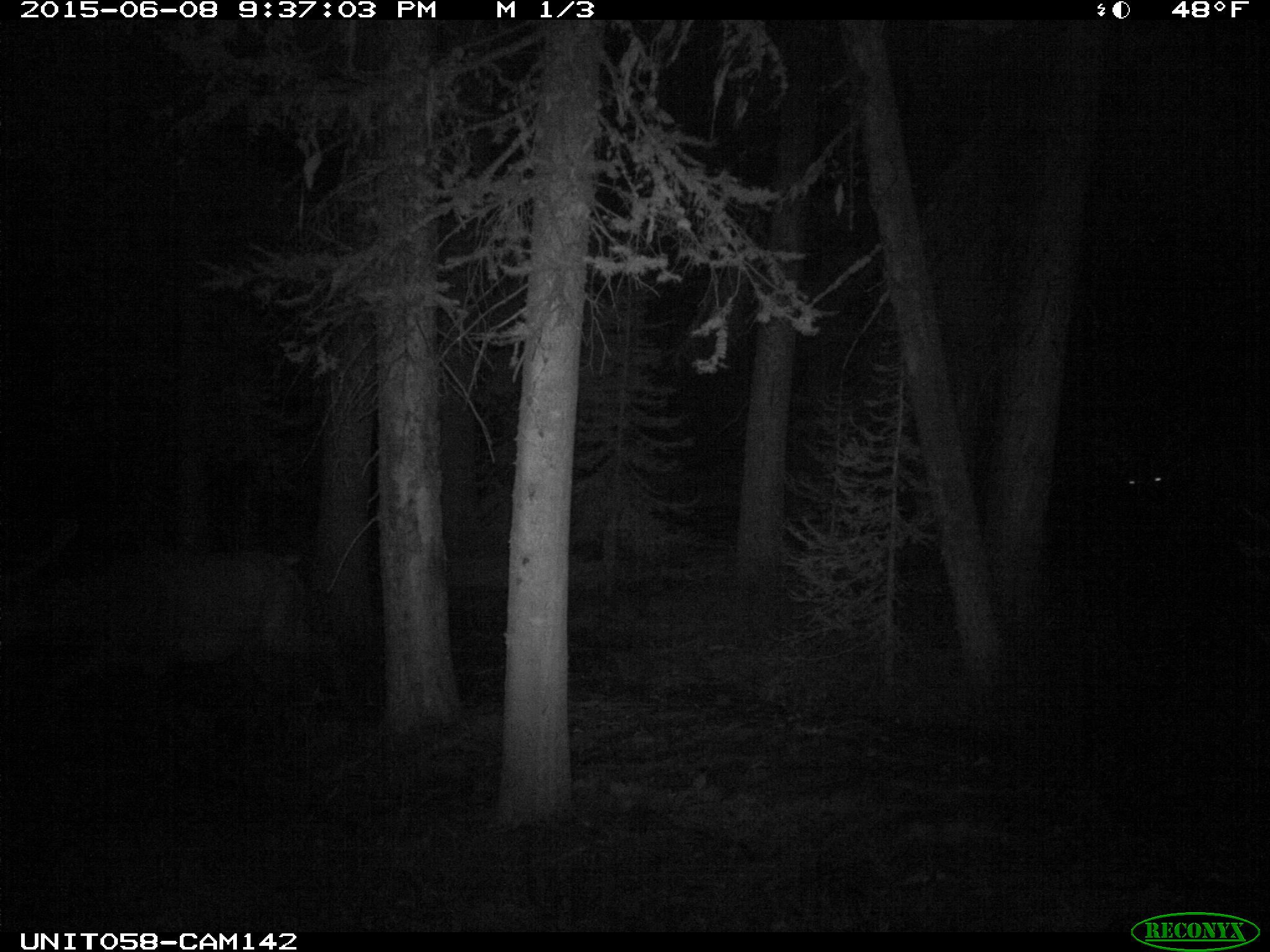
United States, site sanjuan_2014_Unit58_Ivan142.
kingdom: Animalia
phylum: Chordata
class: Mammalia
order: Artiodactyla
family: Cervidae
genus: Cervus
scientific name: Cervus elaphus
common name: red deer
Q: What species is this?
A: Cervus elaphus (red deer).